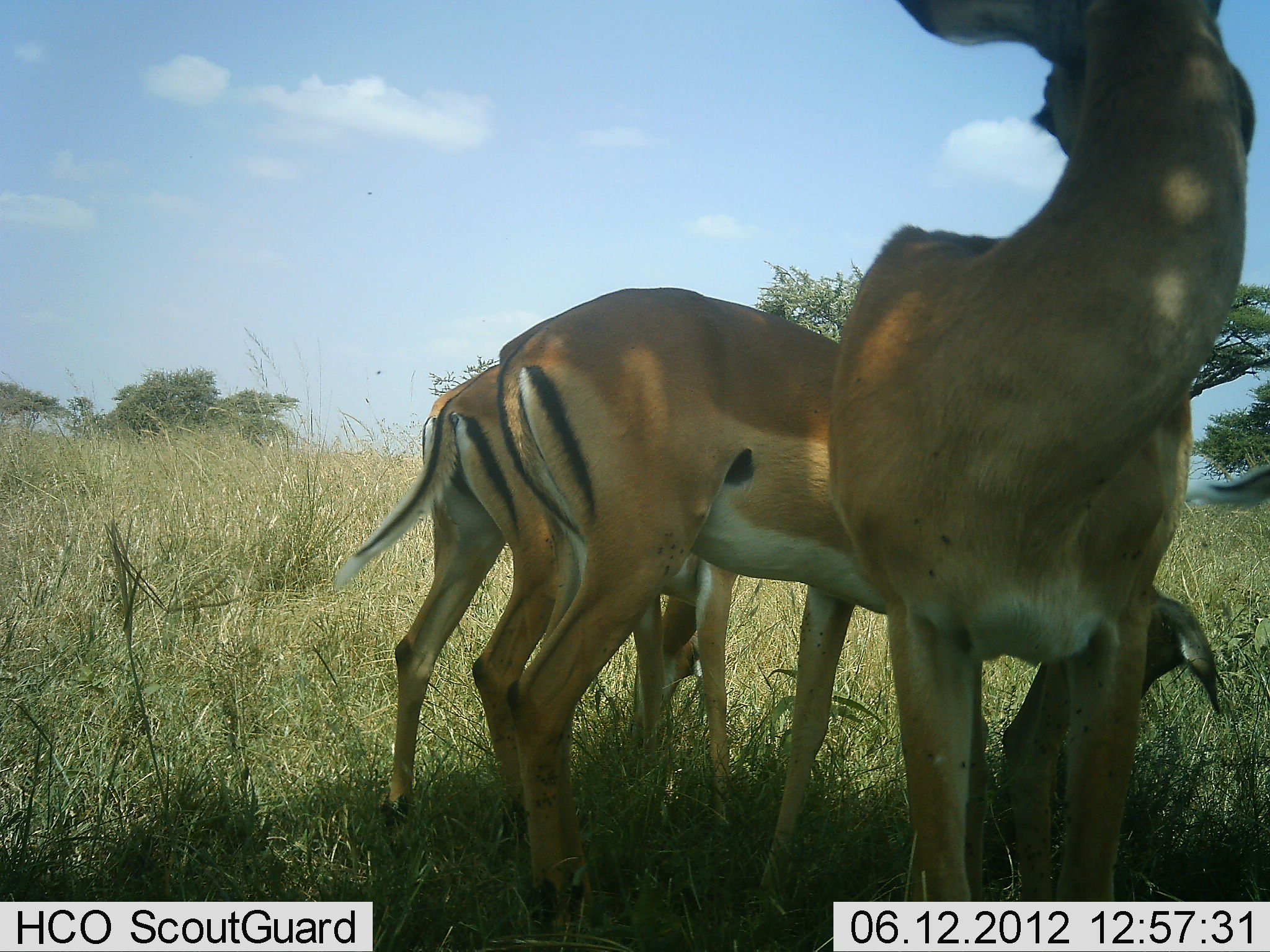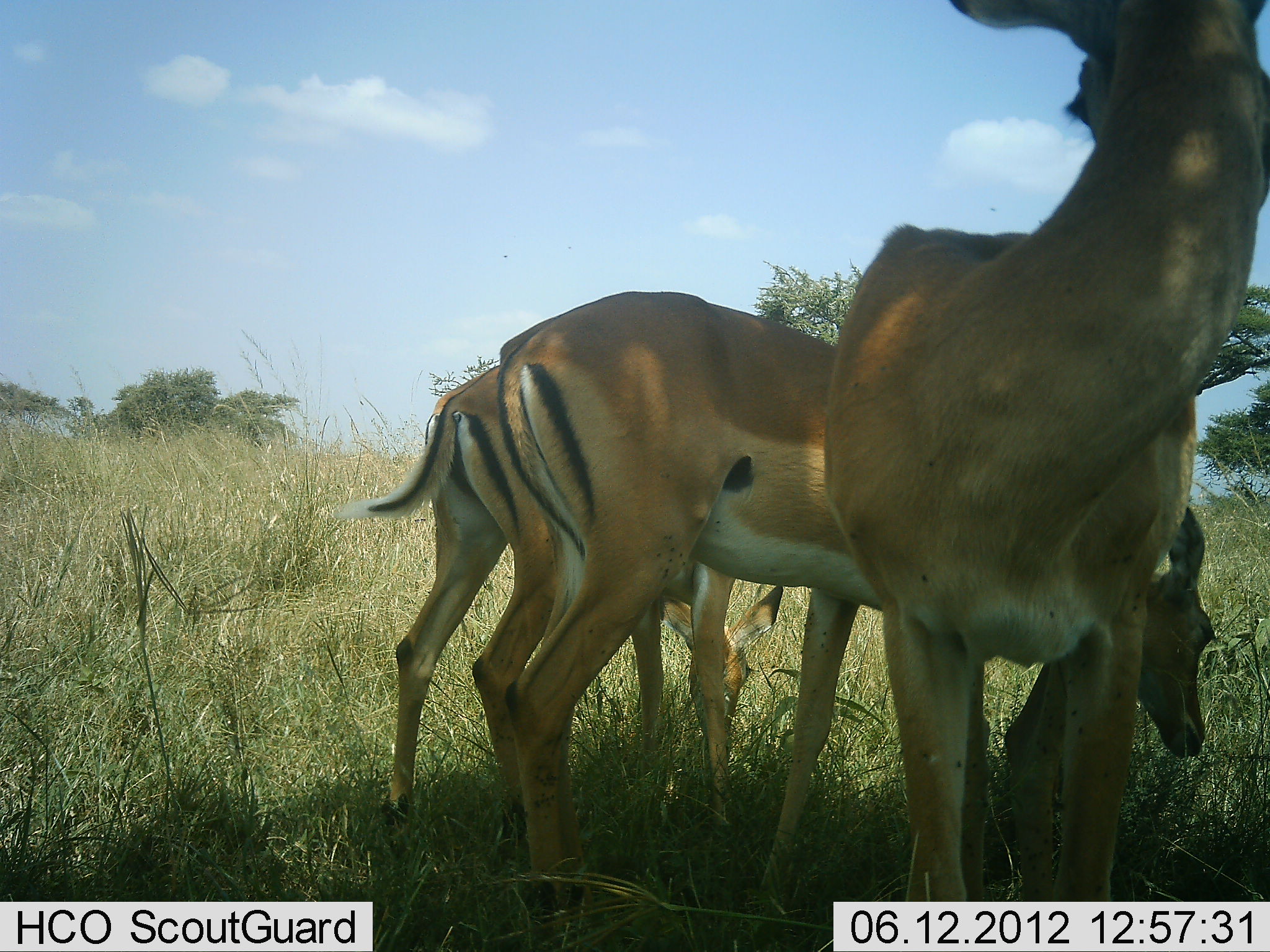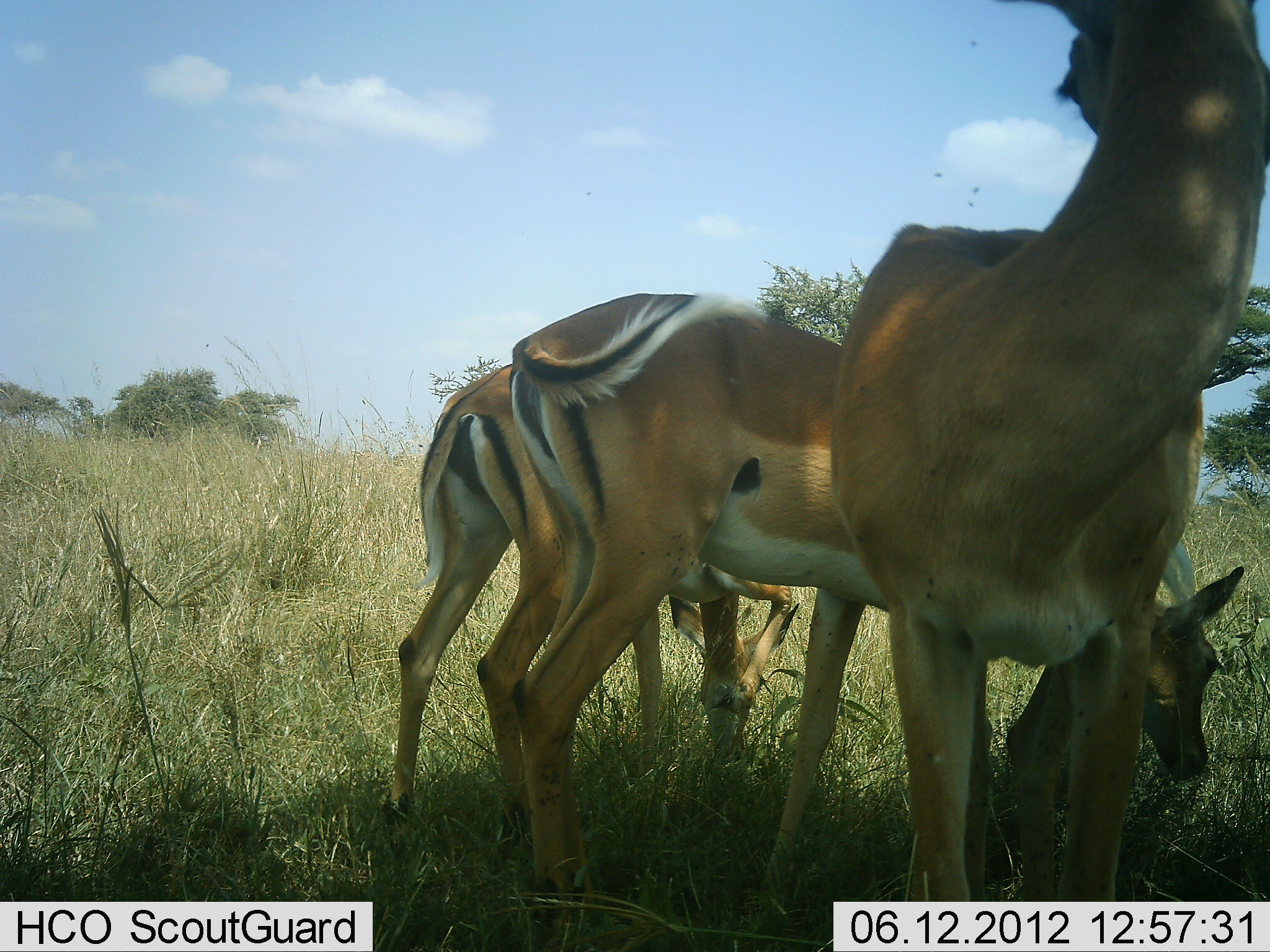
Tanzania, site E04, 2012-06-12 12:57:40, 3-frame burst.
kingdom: Animalia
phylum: Chordata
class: Mammalia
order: Artiodactyla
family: Bovidae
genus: Aepyceros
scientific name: Aepyceros melampus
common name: impala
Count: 3.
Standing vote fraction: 60%.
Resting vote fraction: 0%.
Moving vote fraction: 0%.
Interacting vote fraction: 0%.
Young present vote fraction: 0%.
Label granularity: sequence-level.